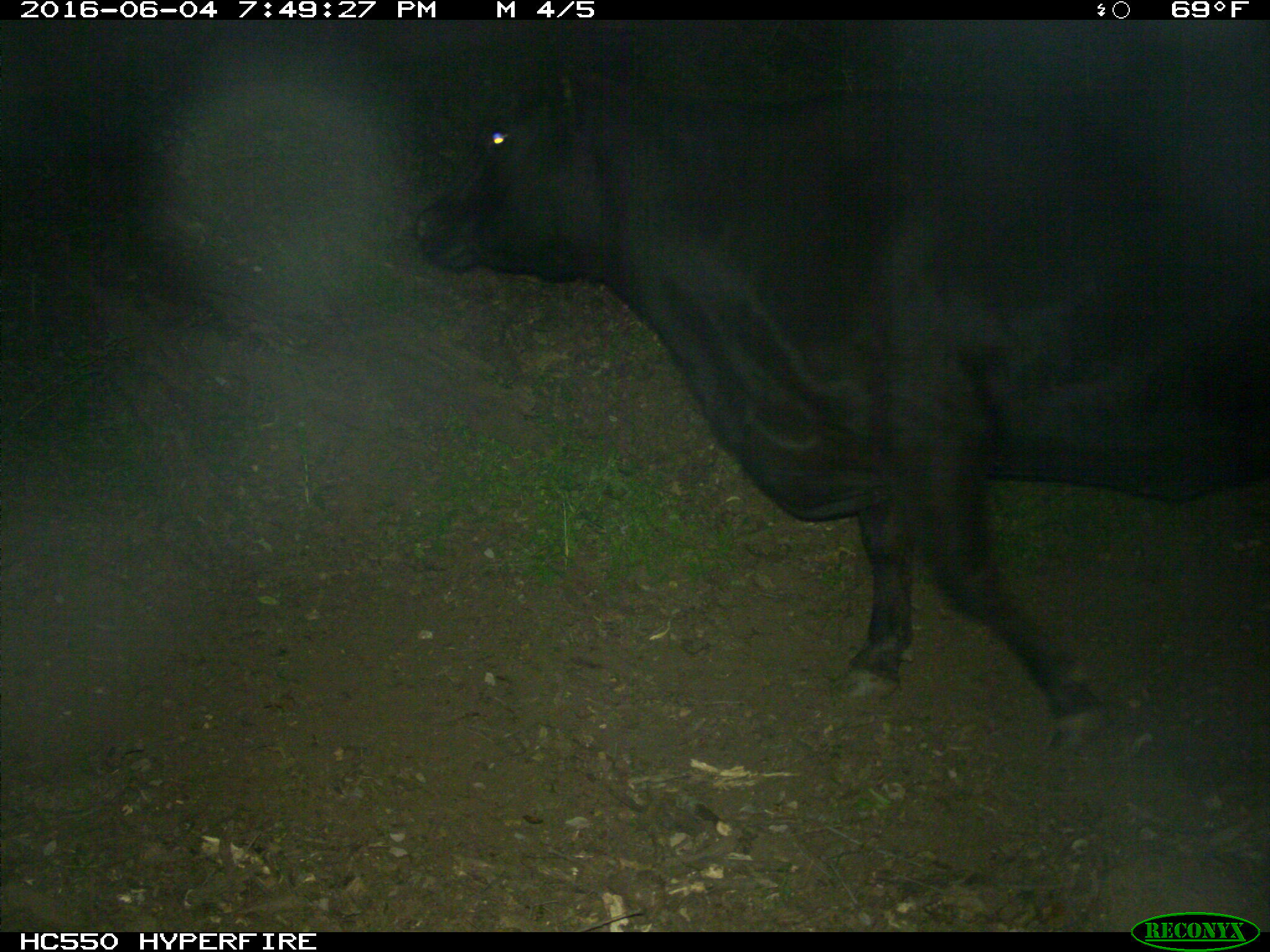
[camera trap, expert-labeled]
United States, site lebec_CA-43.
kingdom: Animalia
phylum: Chordata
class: Mammalia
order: Artiodactyla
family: Bovidae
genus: Bos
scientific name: Bos taurus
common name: domestic cow